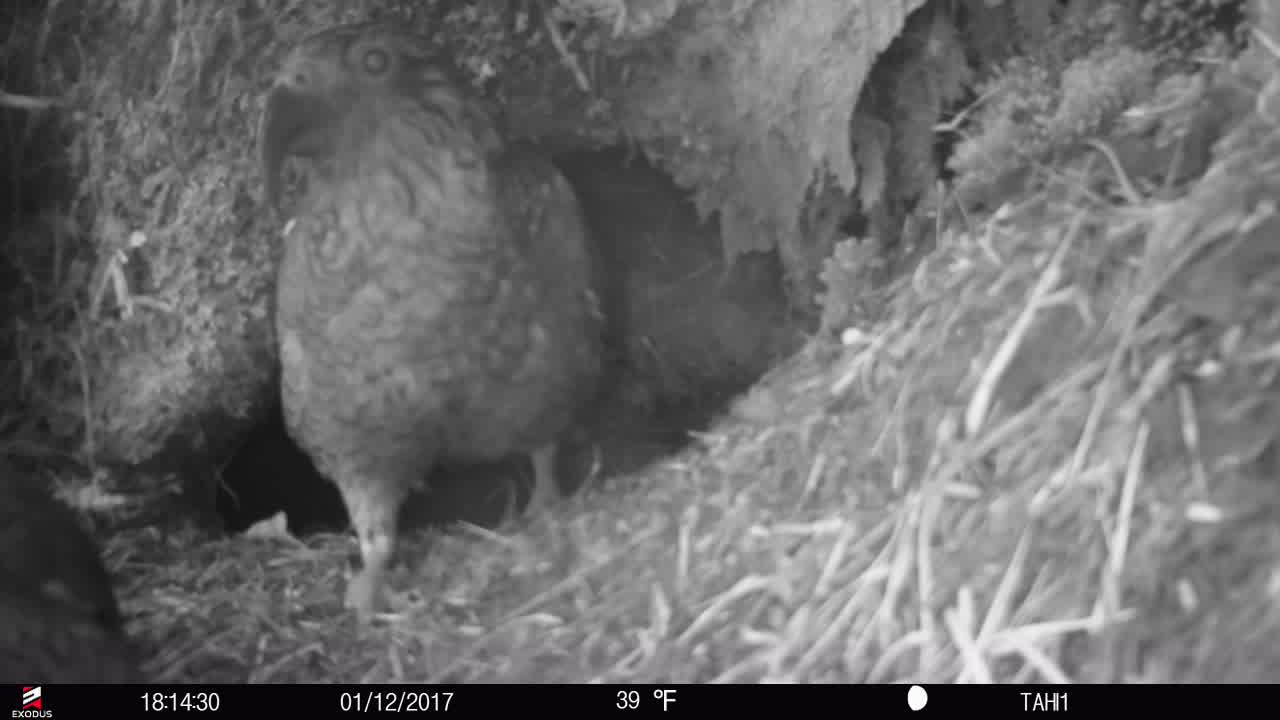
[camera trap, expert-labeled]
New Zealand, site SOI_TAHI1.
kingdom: Animalia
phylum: Chordata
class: Aves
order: Psittaciformes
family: Strigopidae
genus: Nestor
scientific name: Nestor notabilis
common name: kea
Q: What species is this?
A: Kea (Nestor notabilis).